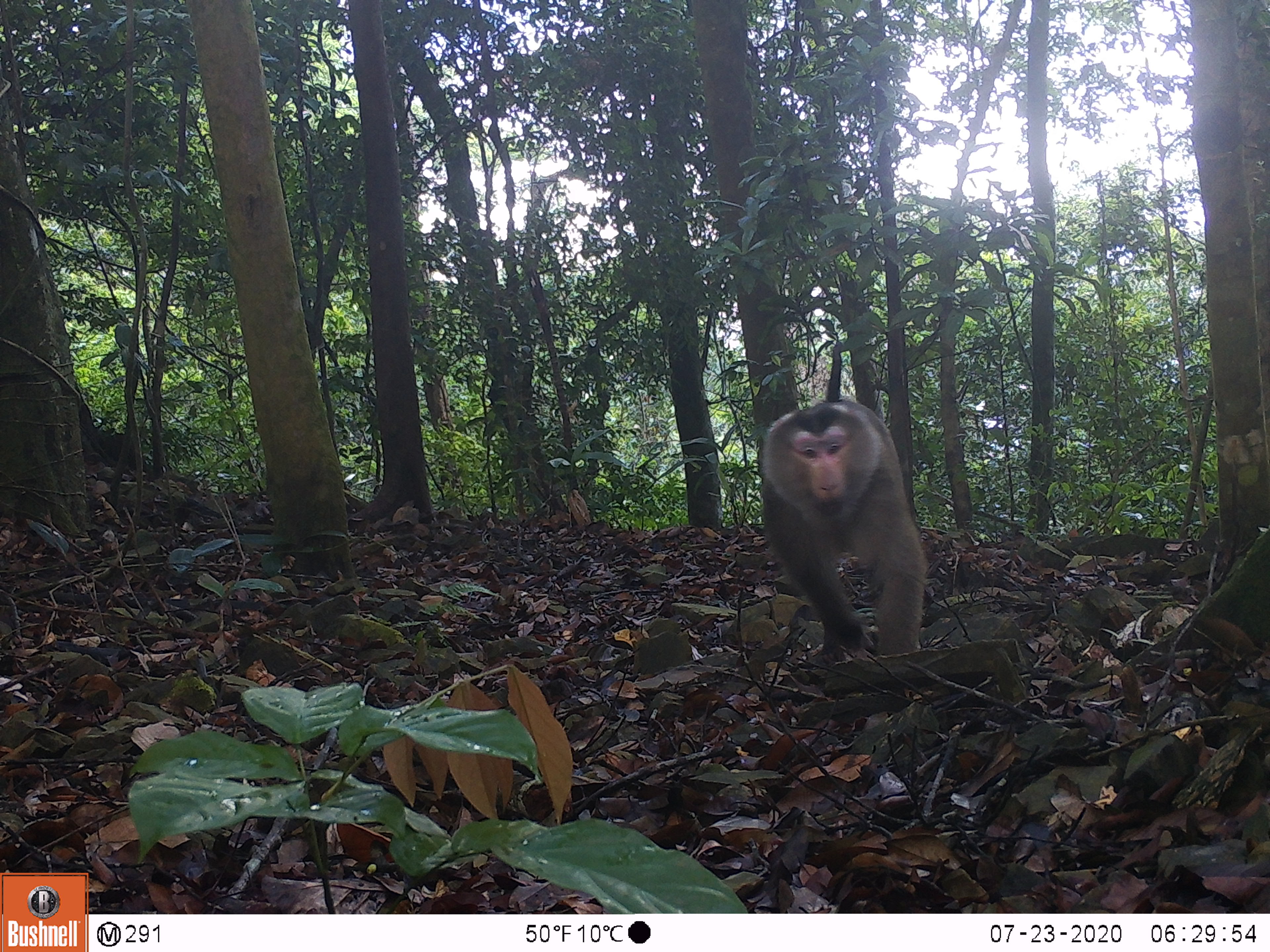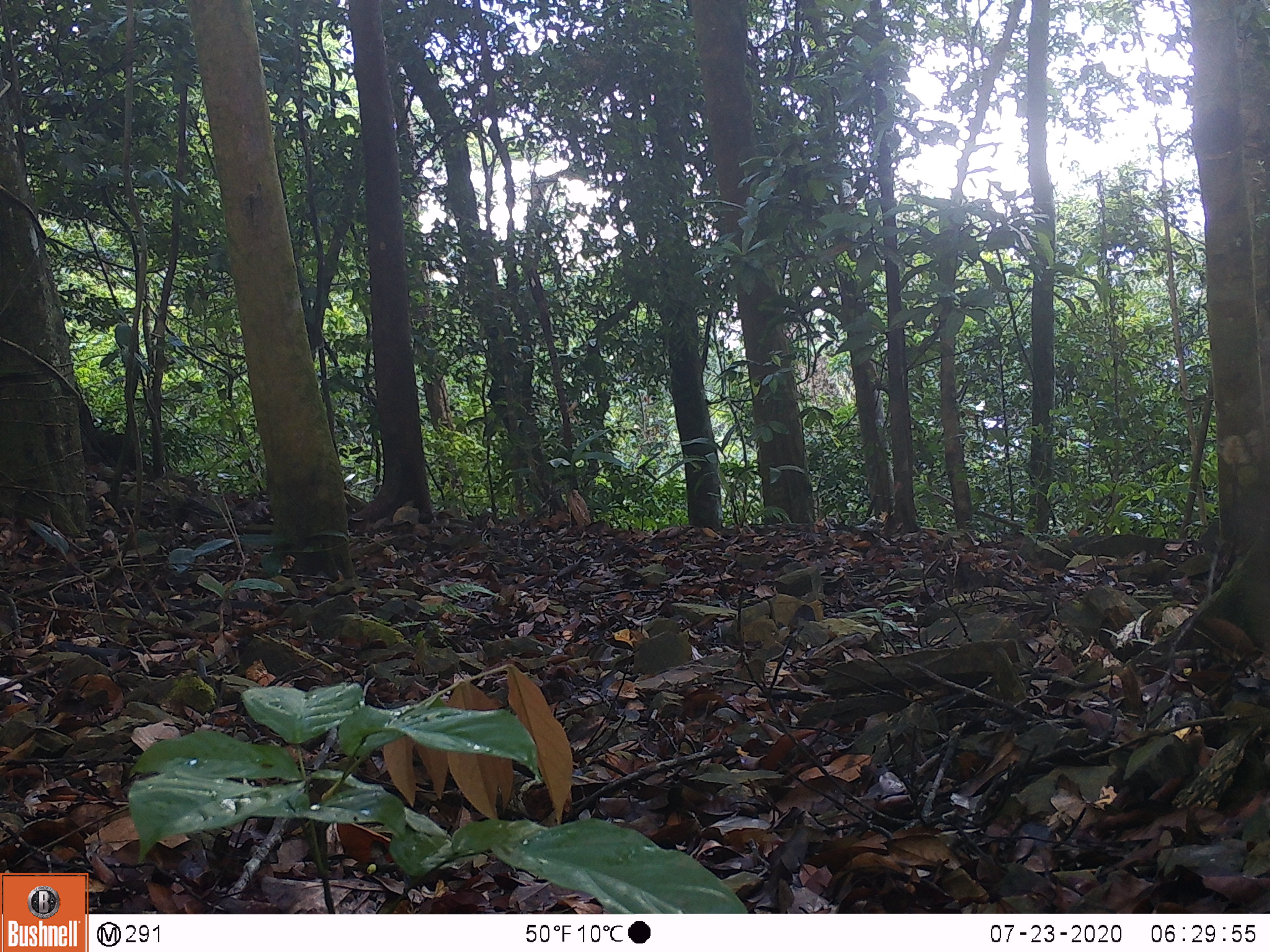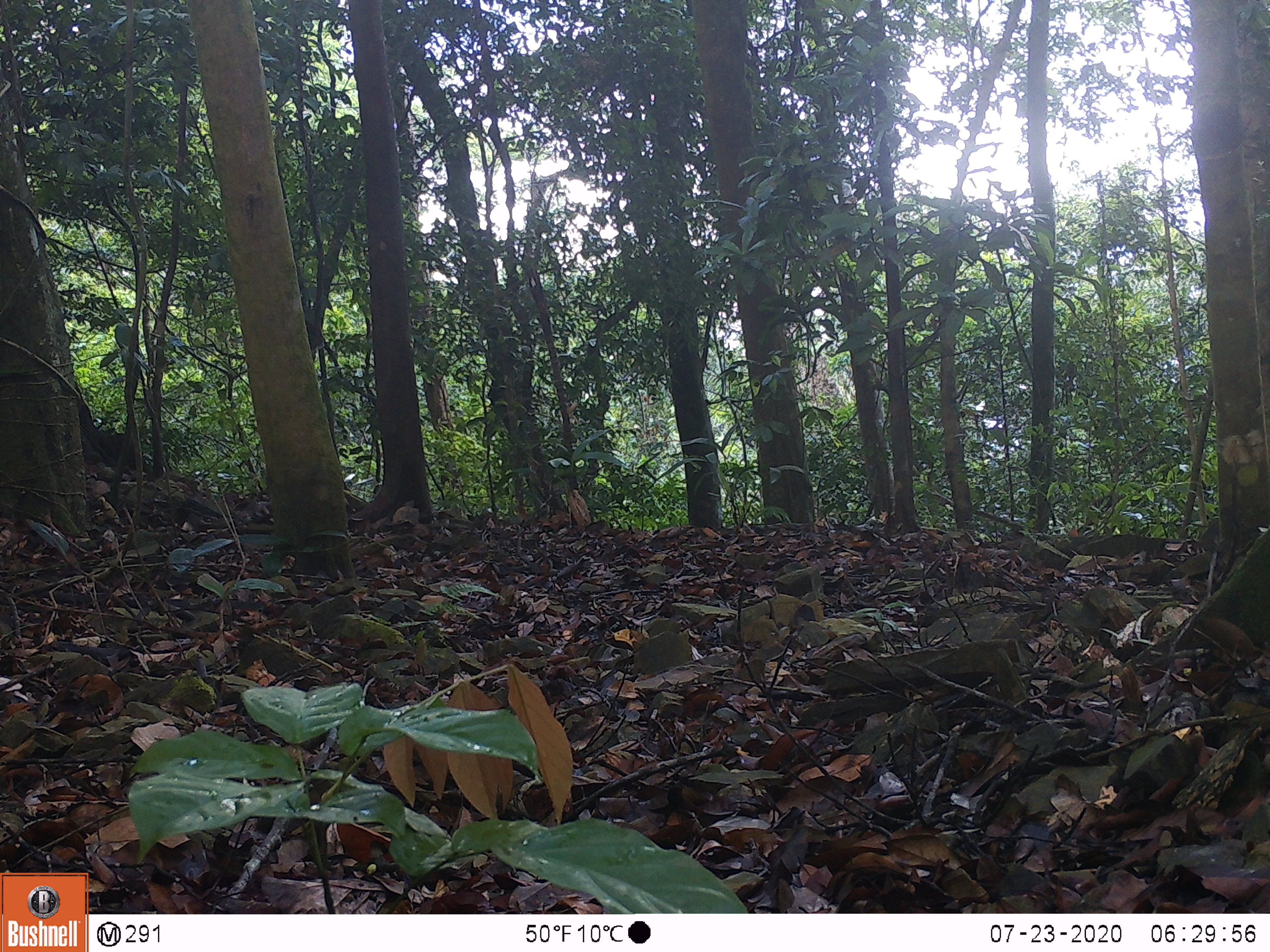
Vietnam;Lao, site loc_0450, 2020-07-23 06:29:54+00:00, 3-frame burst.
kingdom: Animalia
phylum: Chordata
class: Mammalia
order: Primates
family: Cercopithecidae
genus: Macaca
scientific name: Macaca nemestrina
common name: pig-tailed macaque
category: pig tailed macaque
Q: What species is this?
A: Pig tailed macaque (pig-tailed macaque) (Macaca nemestrina).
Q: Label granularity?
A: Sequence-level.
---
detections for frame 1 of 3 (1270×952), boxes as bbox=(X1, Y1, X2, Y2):
pig tailed macaque: bbox=(755, 343, 926, 665)